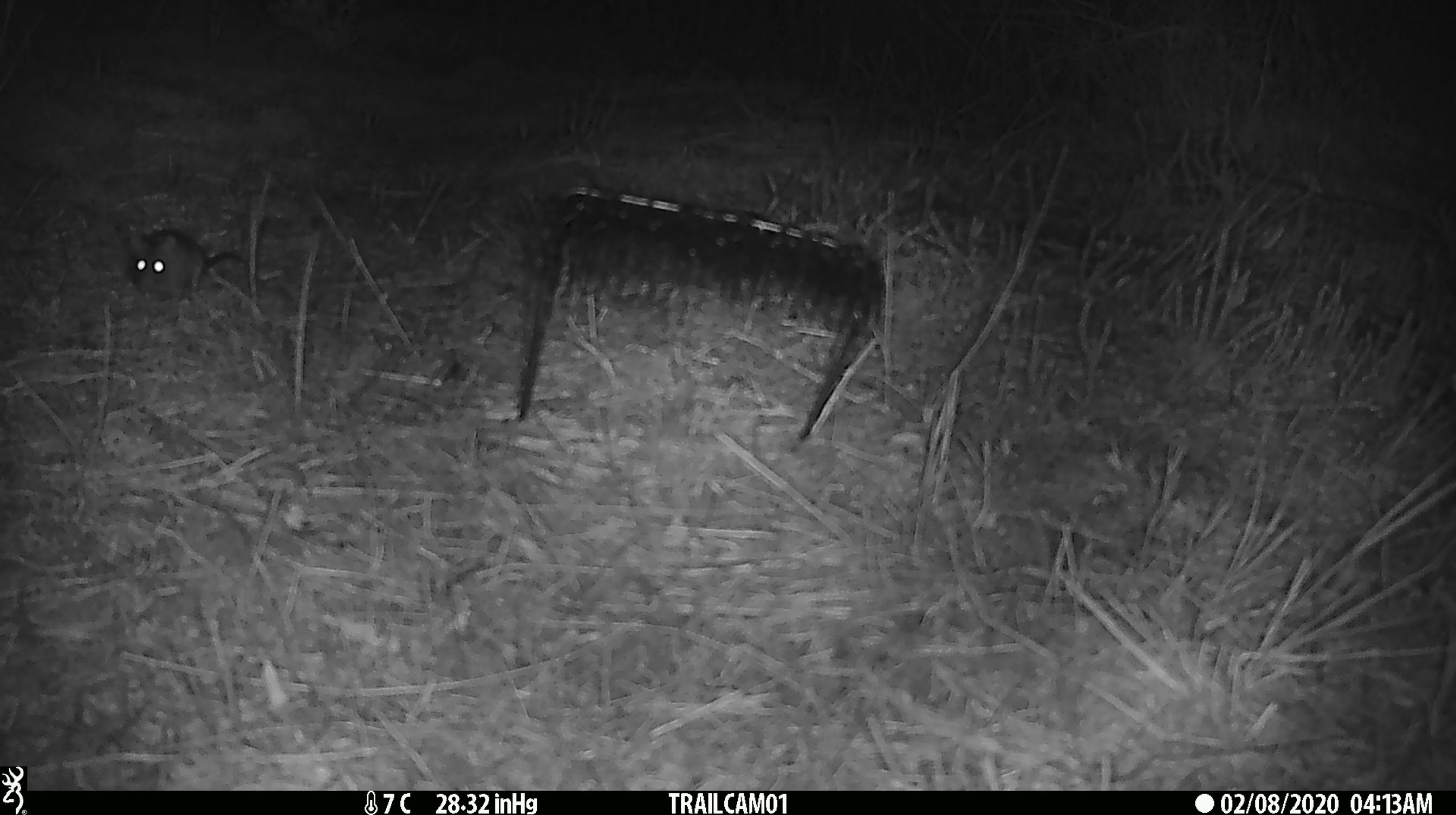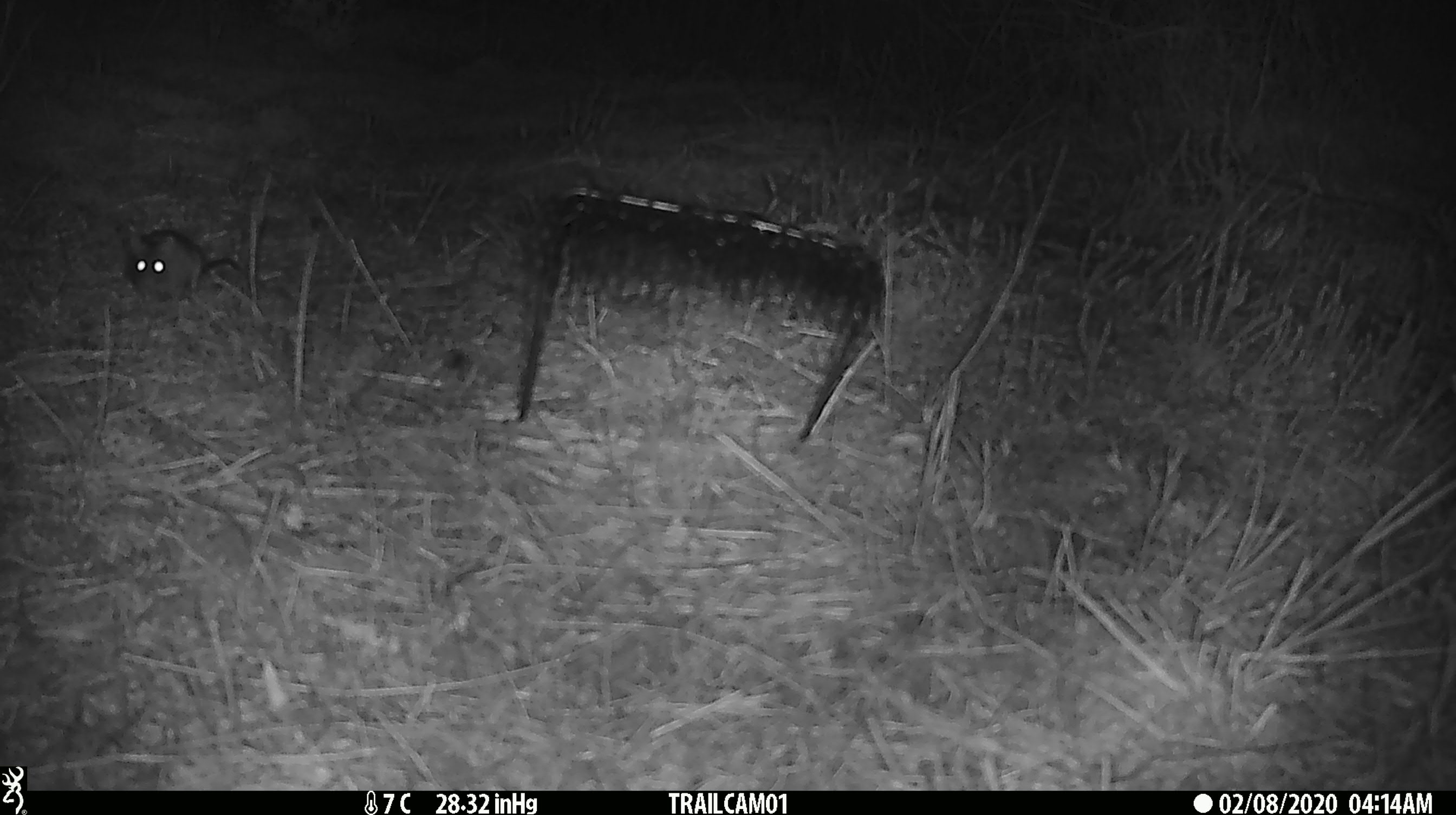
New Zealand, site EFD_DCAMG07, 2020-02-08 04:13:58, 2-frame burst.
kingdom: Animalia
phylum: Chordata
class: Mammalia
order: Rodentia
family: Muridae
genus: Mus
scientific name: Mus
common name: mouse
Mouse (Mus).